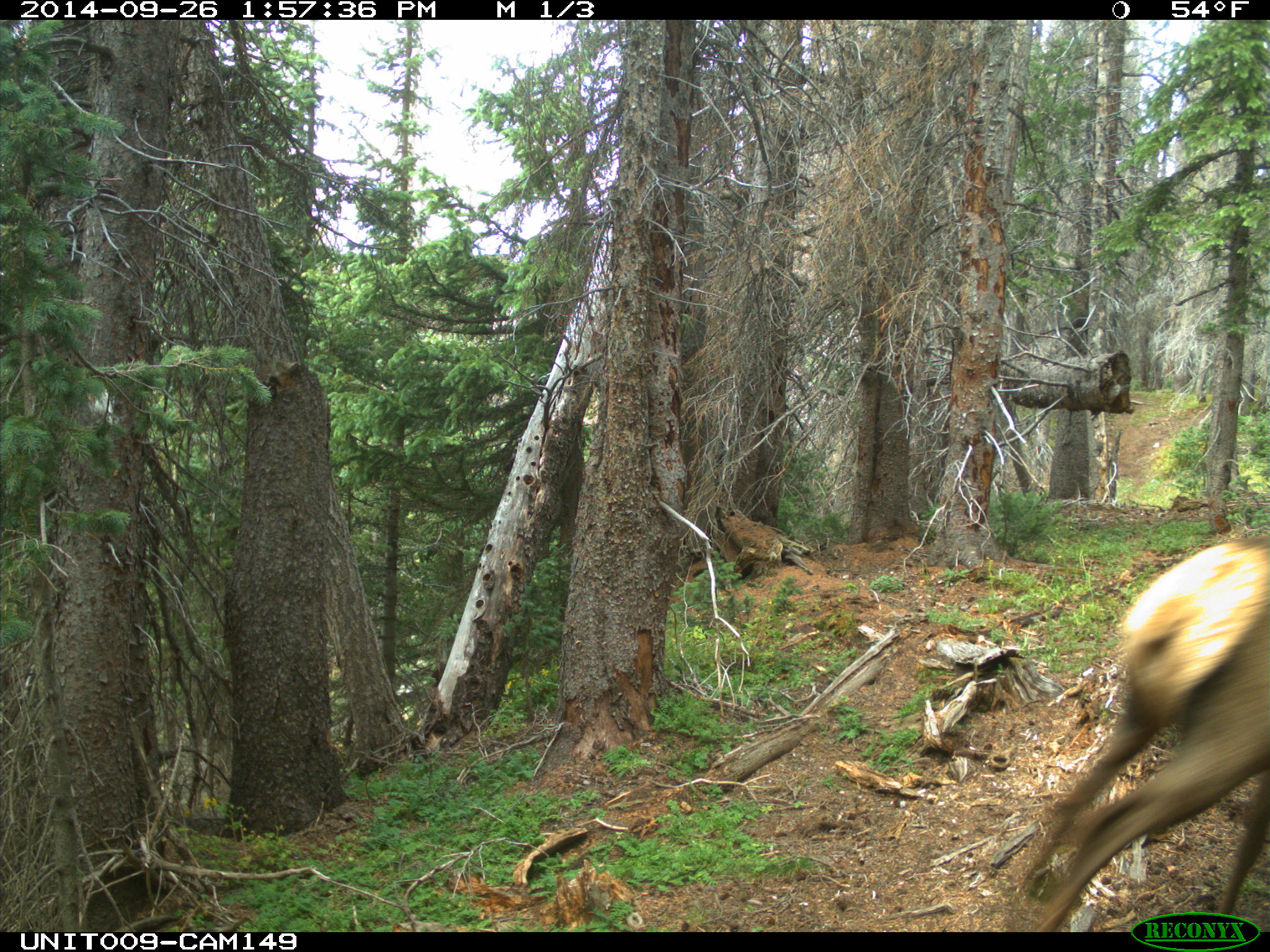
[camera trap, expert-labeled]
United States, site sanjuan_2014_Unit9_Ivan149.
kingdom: Animalia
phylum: Chordata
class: Mammalia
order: Artiodactyla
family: Cervidae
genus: Cervus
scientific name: Cervus elaphus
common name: red deer